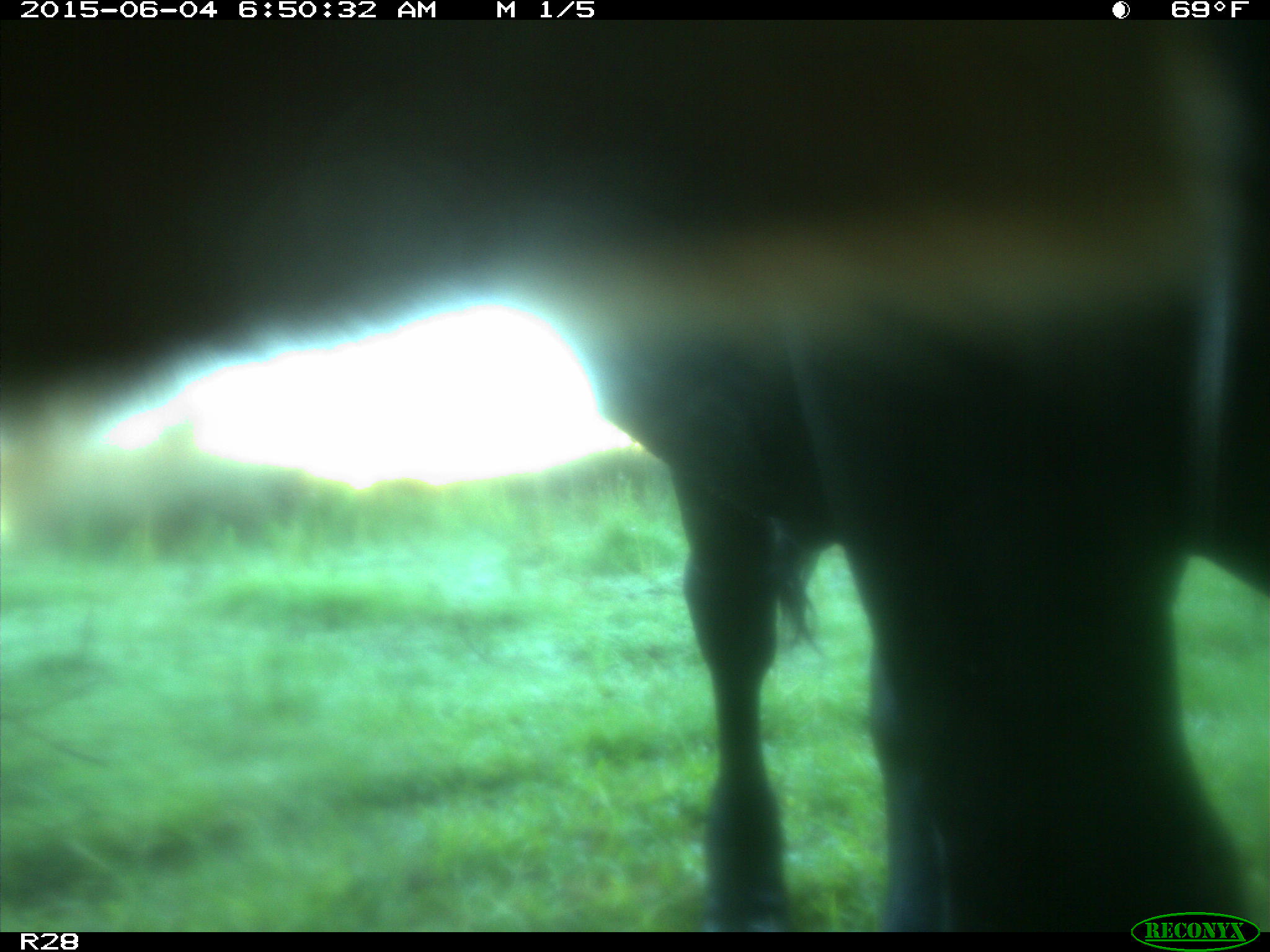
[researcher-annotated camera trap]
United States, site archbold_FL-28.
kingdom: Animalia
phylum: Chordata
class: Mammalia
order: Artiodactyla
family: Bovidae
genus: Bos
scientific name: Bos taurus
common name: domestic cow